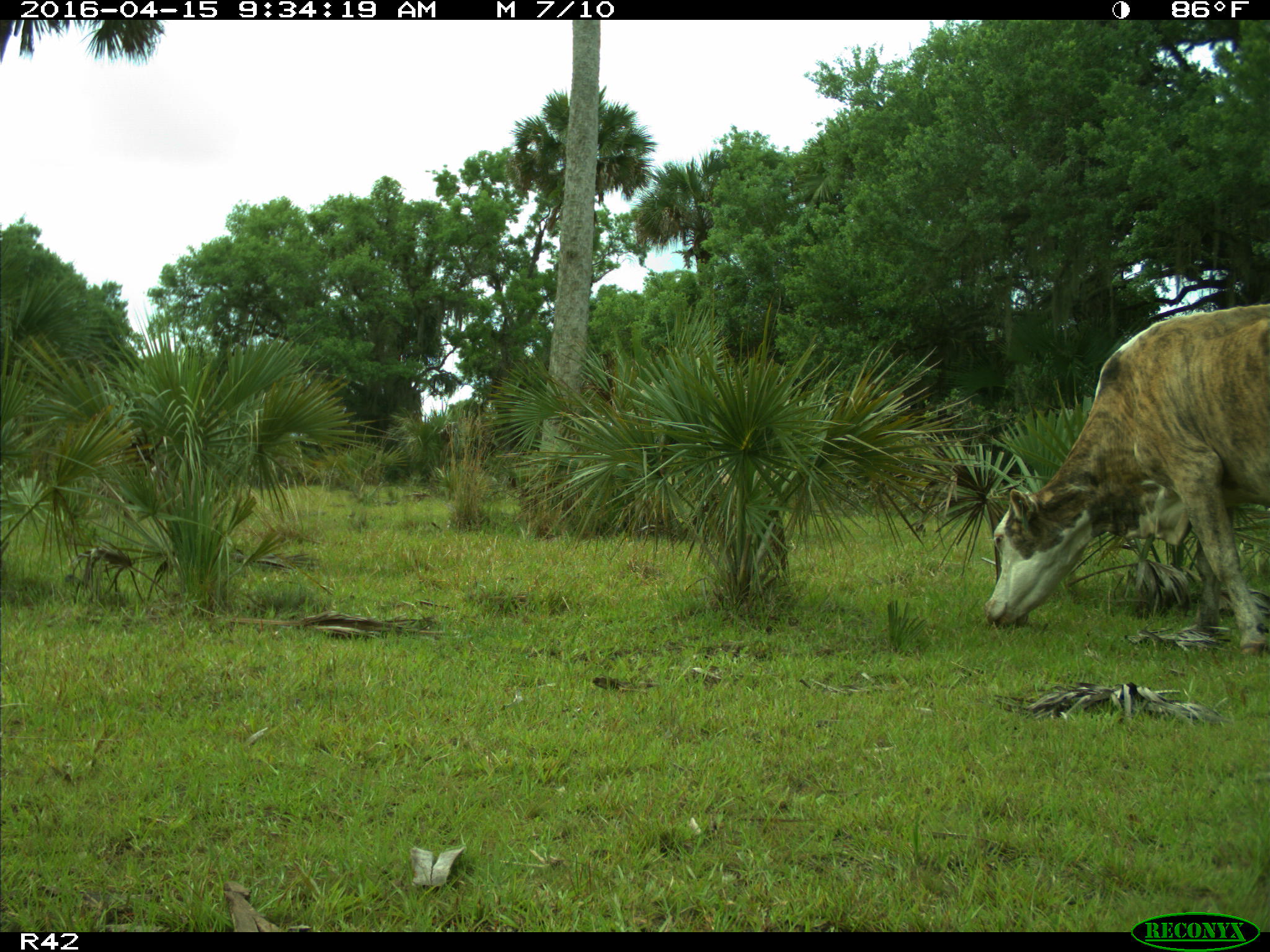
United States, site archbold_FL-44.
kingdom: Animalia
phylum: Chordata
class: Mammalia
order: Artiodactyla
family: Bovidae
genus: Bos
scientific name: Bos taurus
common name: domestic cow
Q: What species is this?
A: Bos taurus (domestic cow).